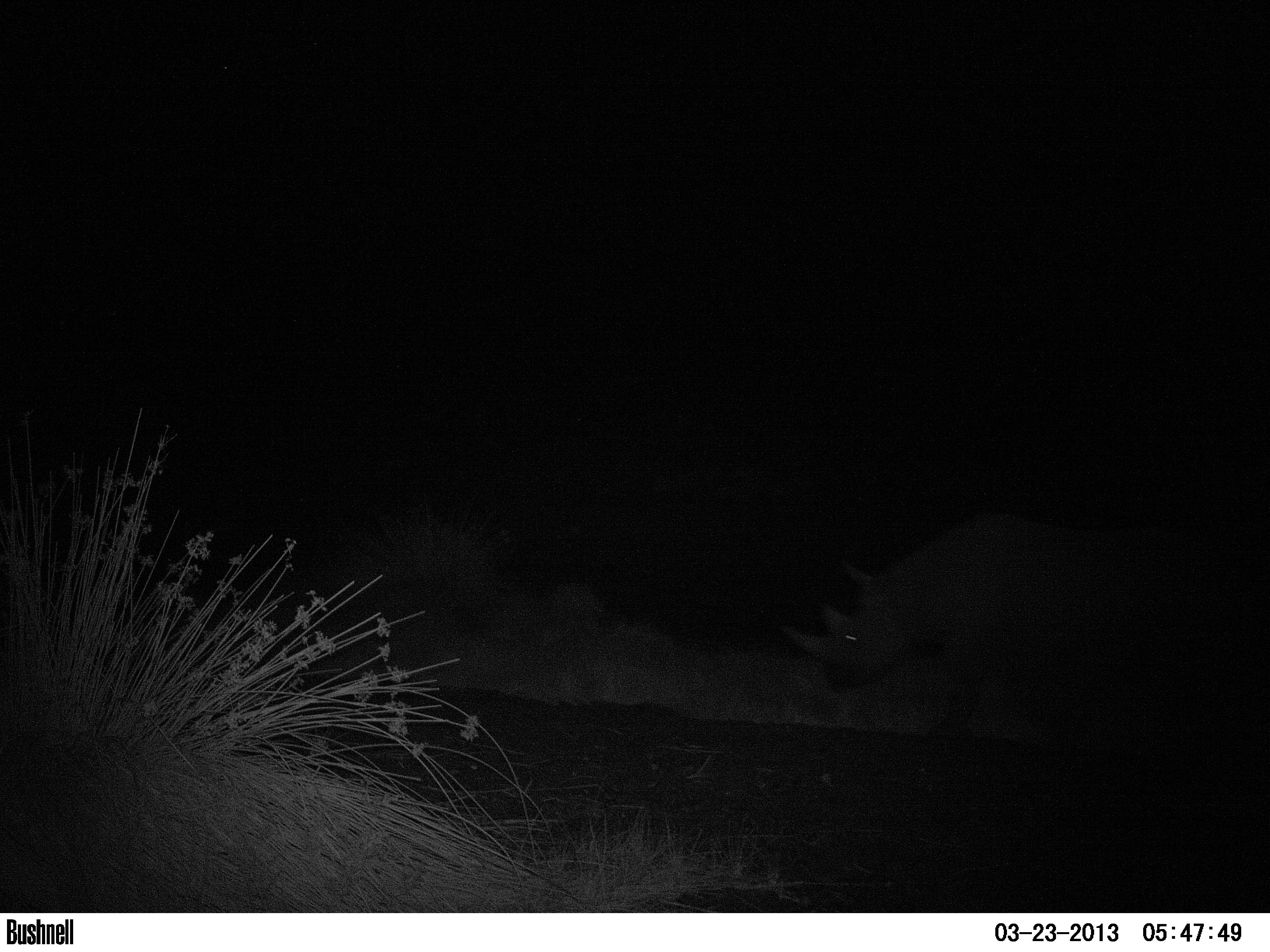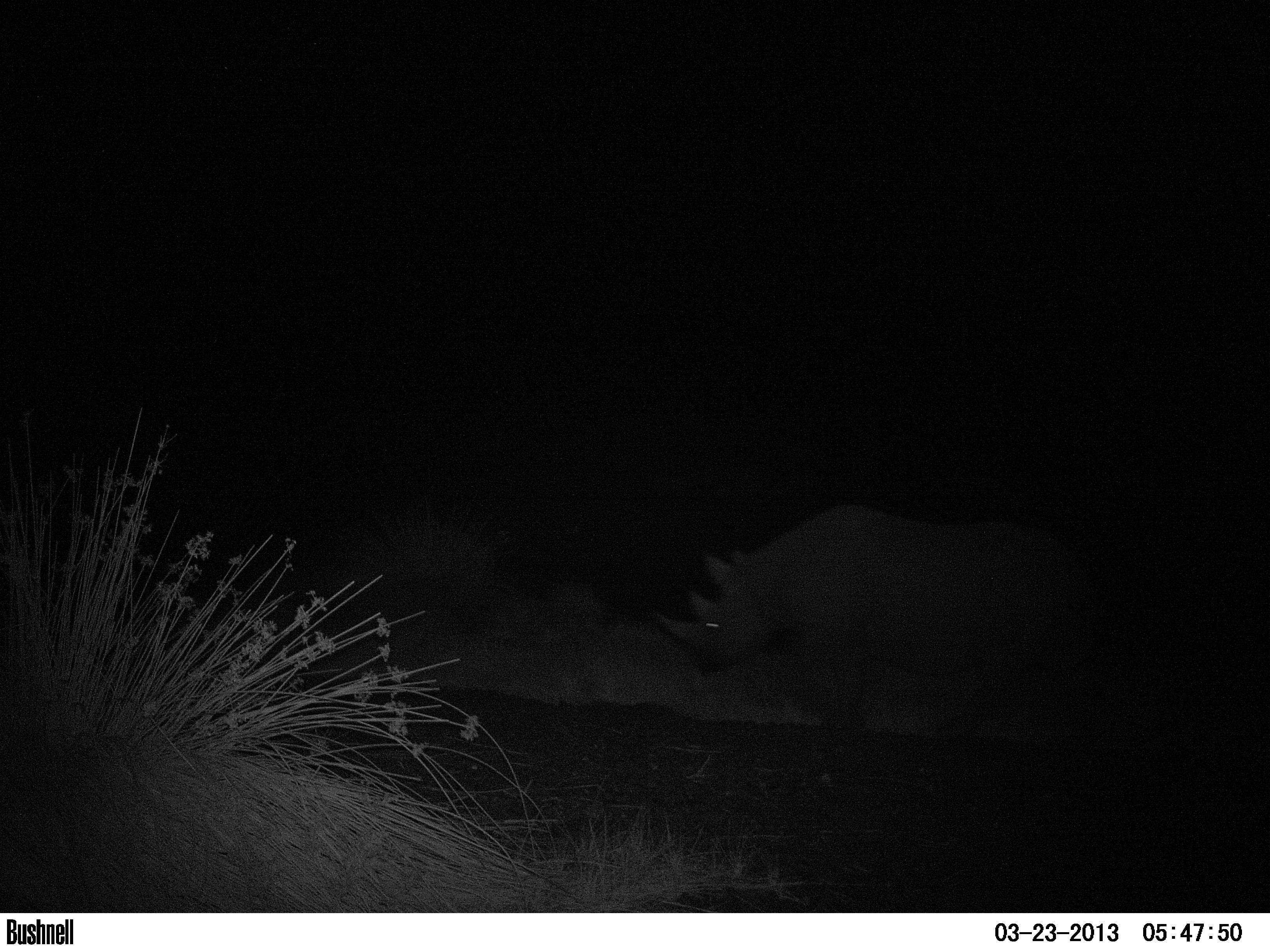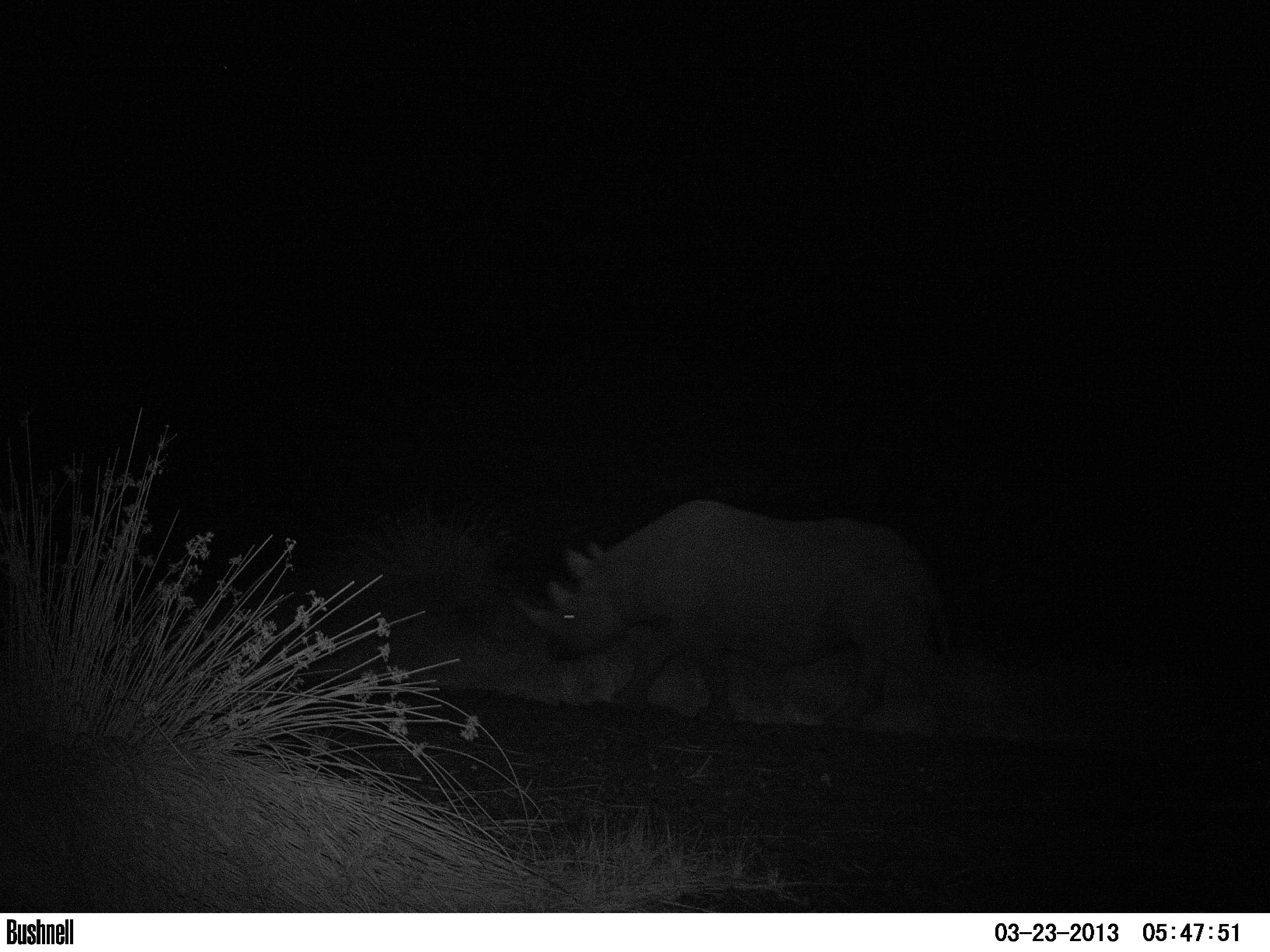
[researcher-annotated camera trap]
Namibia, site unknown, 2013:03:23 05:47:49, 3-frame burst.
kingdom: Animalia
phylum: Chordata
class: Mammalia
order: Perissodactyla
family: Rhinocerotidae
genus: Diceros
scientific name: Diceros bicornis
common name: black rhinoceros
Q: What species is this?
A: Diceros bicornis (black rhinoceros).